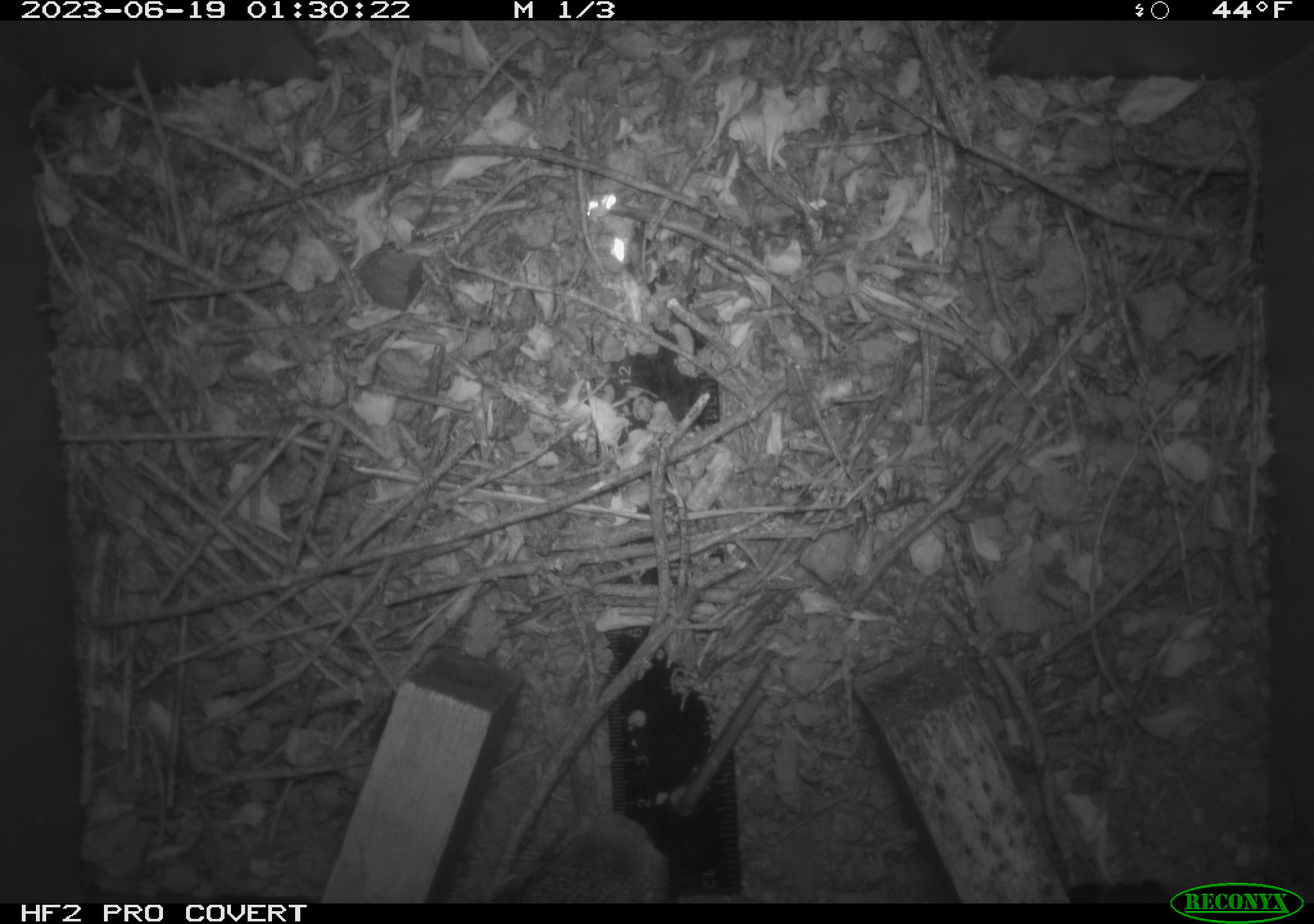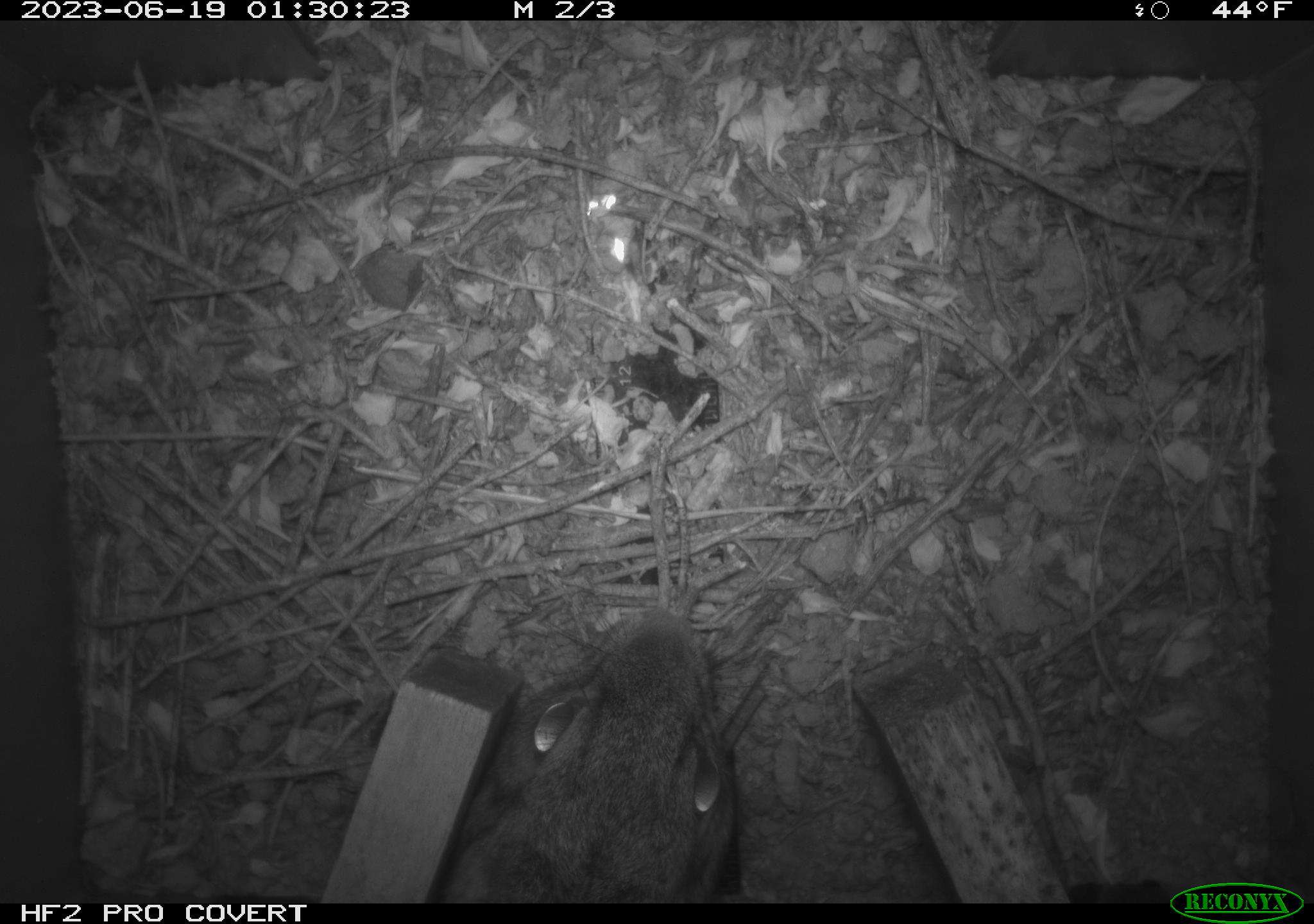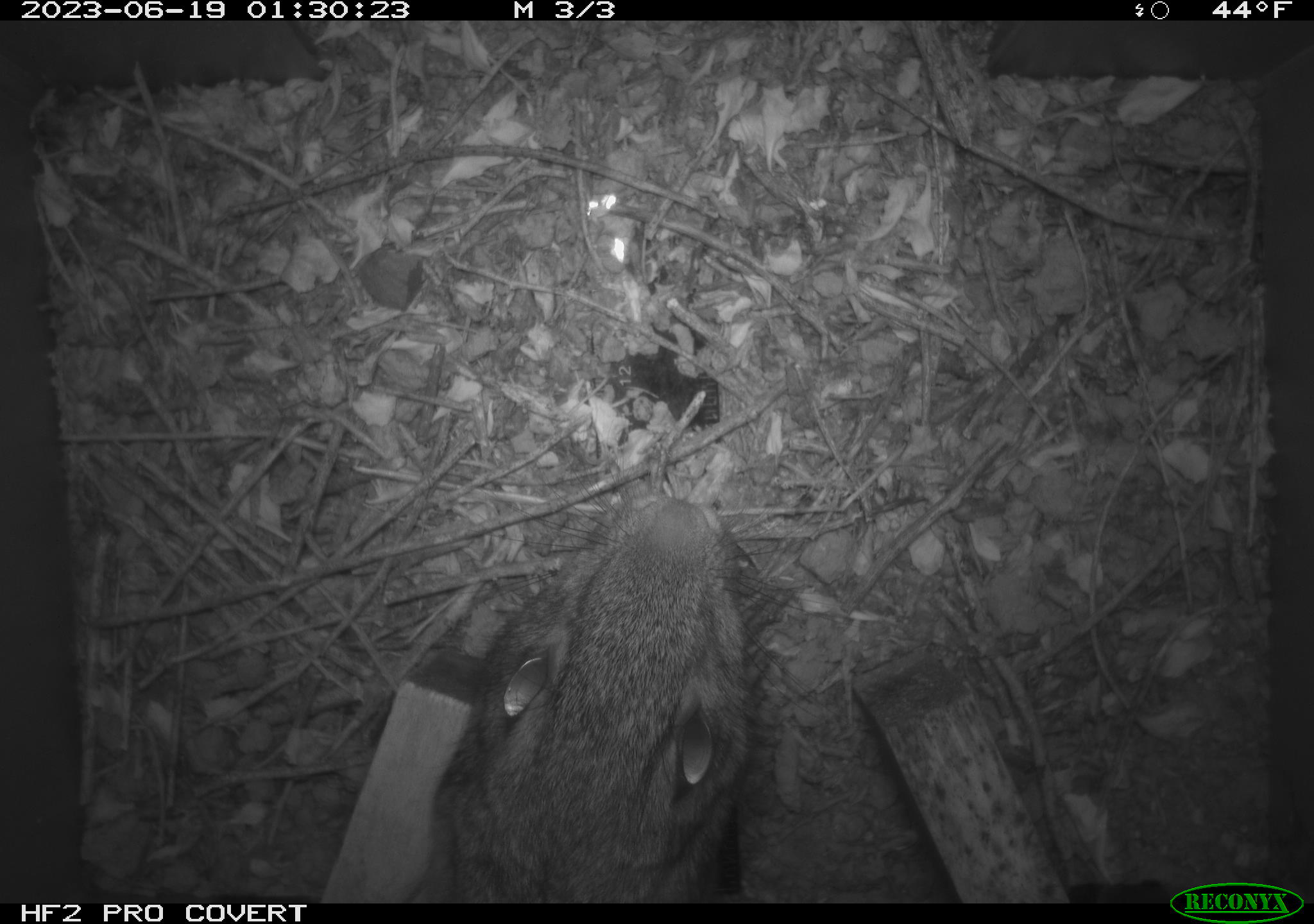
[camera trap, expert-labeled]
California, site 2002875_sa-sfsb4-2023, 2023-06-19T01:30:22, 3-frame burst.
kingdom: Animalia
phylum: Chordata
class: Mammalia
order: Lagomorpha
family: Leporidae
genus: Sylvilagus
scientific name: Sylvilagus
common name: cottontail rabbits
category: sylvilagus species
Sylvilagus species (cottontail rabbits) (Sylvilagus).